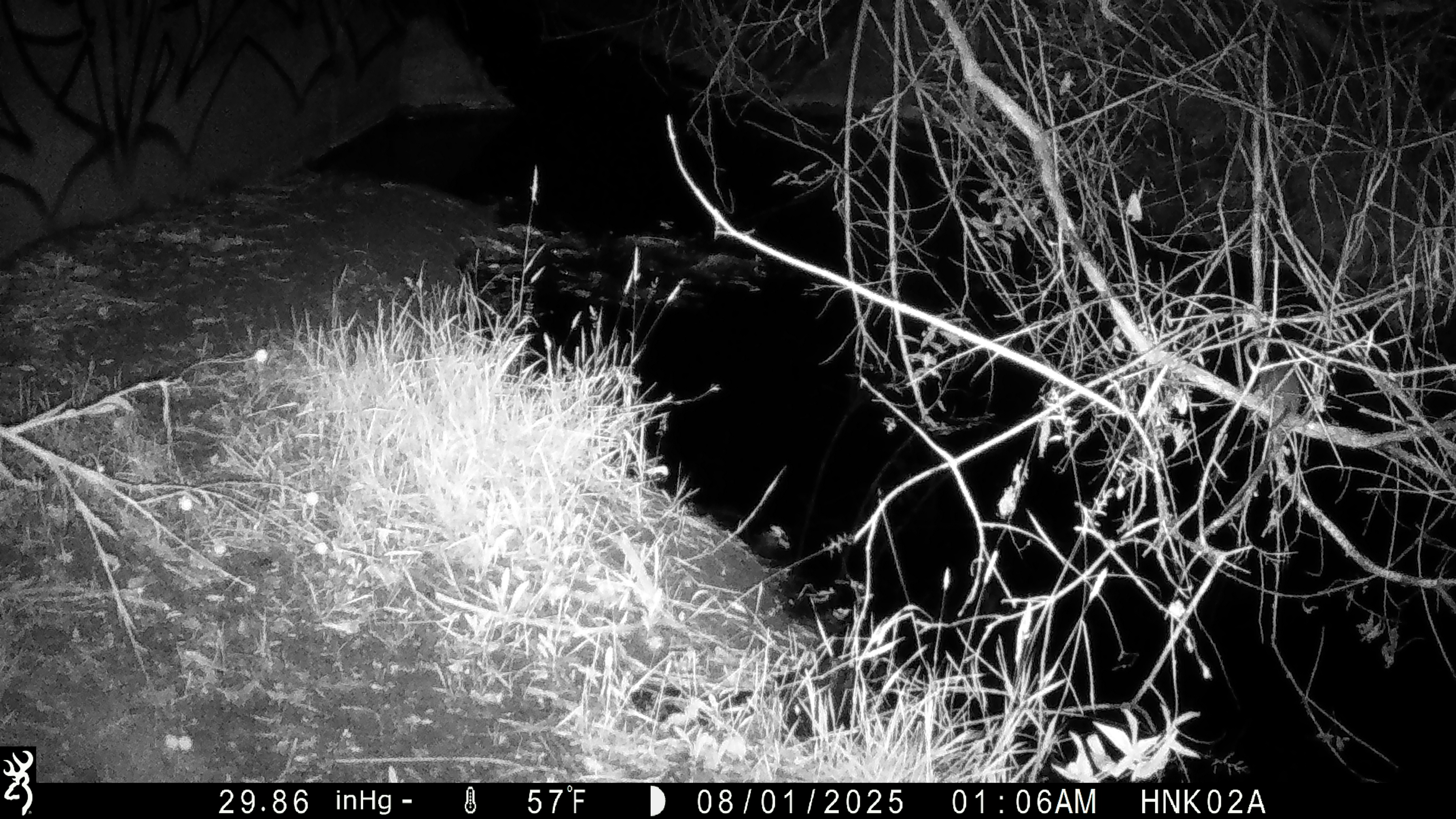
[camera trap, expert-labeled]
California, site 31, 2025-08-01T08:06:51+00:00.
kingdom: Animalia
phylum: Chordata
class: Mammalia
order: Rodentia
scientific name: Rodentia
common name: mouse or rat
Mouse or rat (Rodentia).